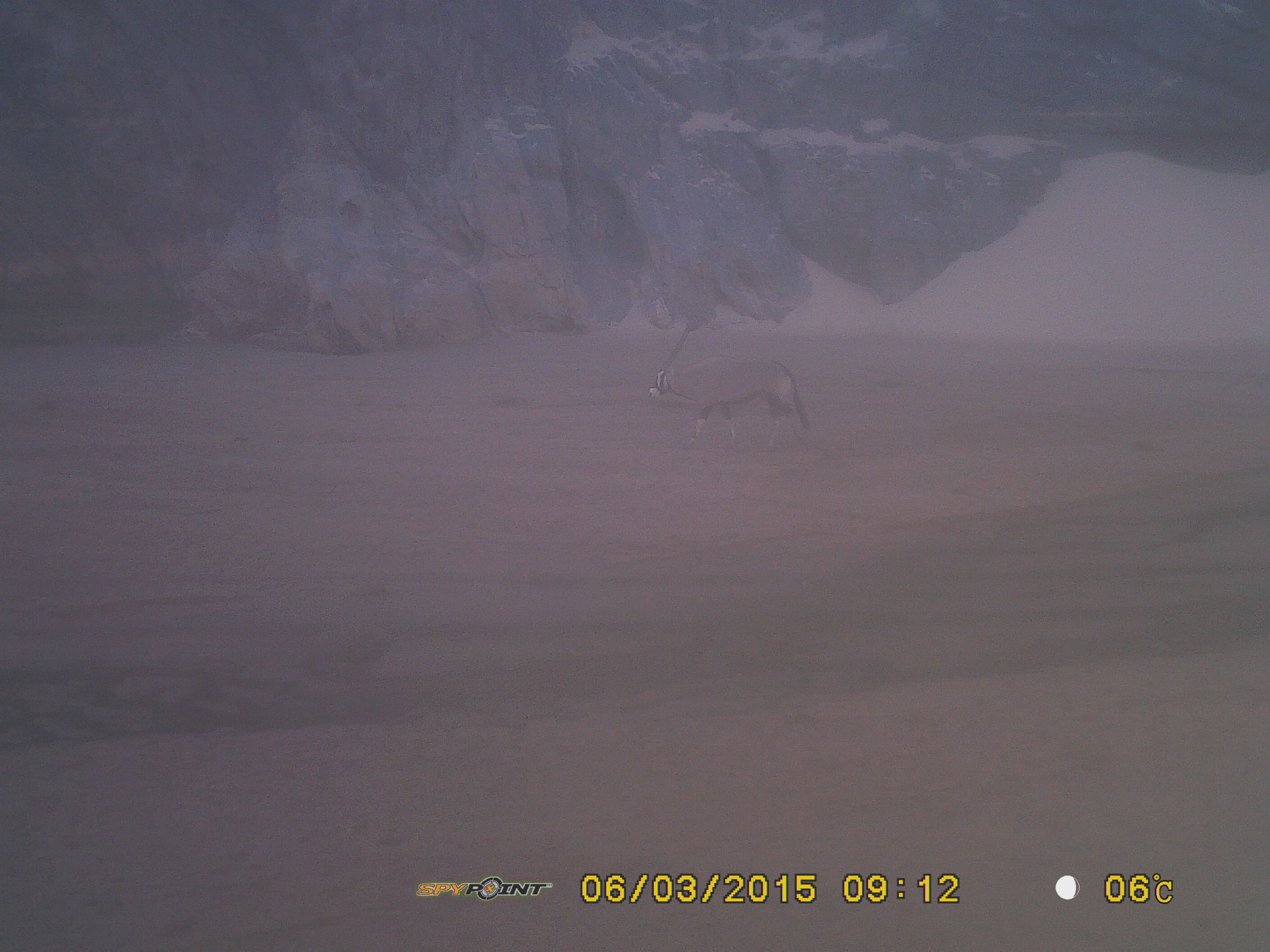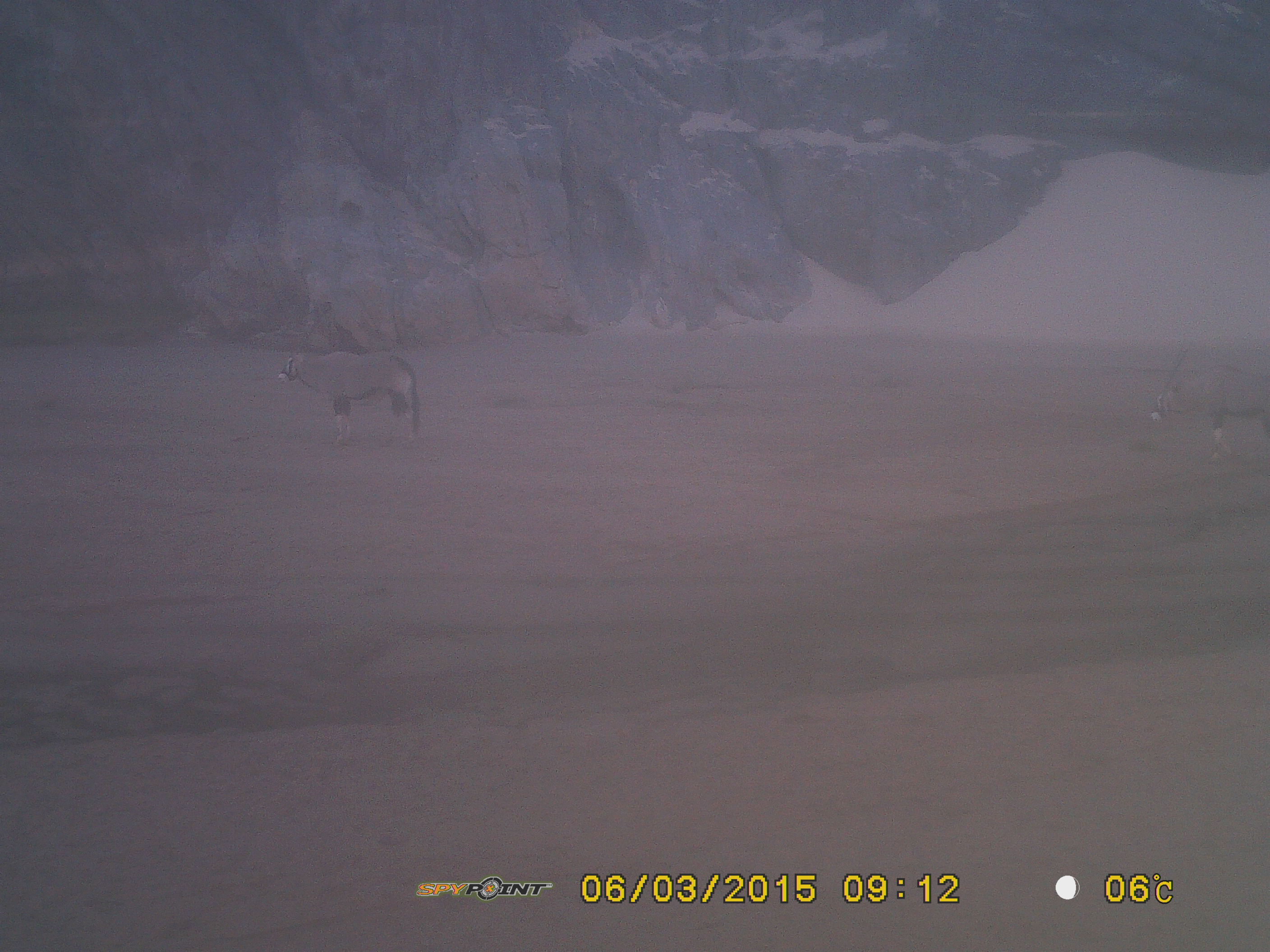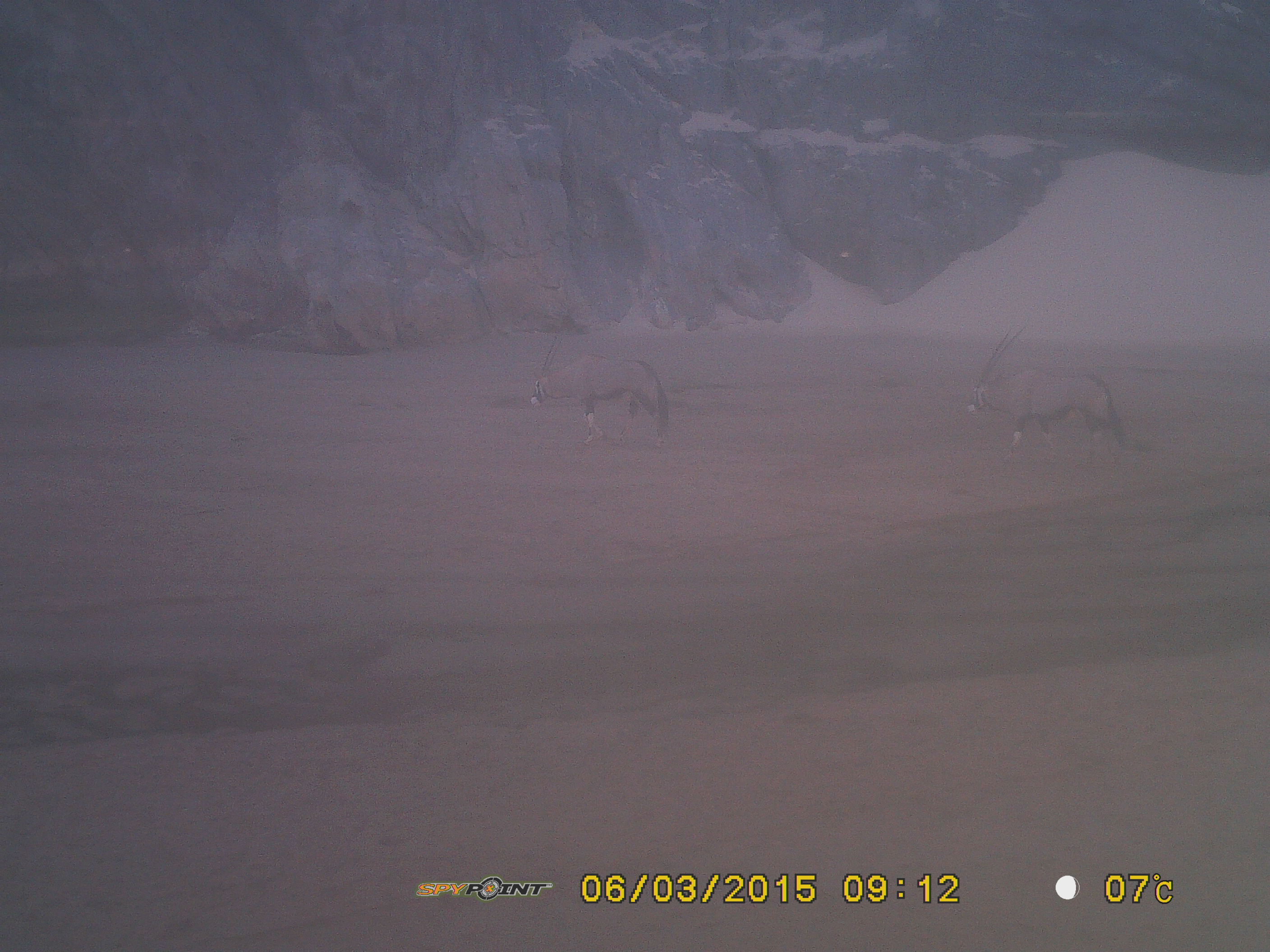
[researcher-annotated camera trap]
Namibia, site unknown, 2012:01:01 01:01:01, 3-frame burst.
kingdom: Animalia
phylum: Chordata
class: Mammalia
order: Artiodactyla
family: Bovidae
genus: Oryx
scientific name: Oryx gazella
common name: gemsbok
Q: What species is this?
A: Oryx gazella (gemsbok).